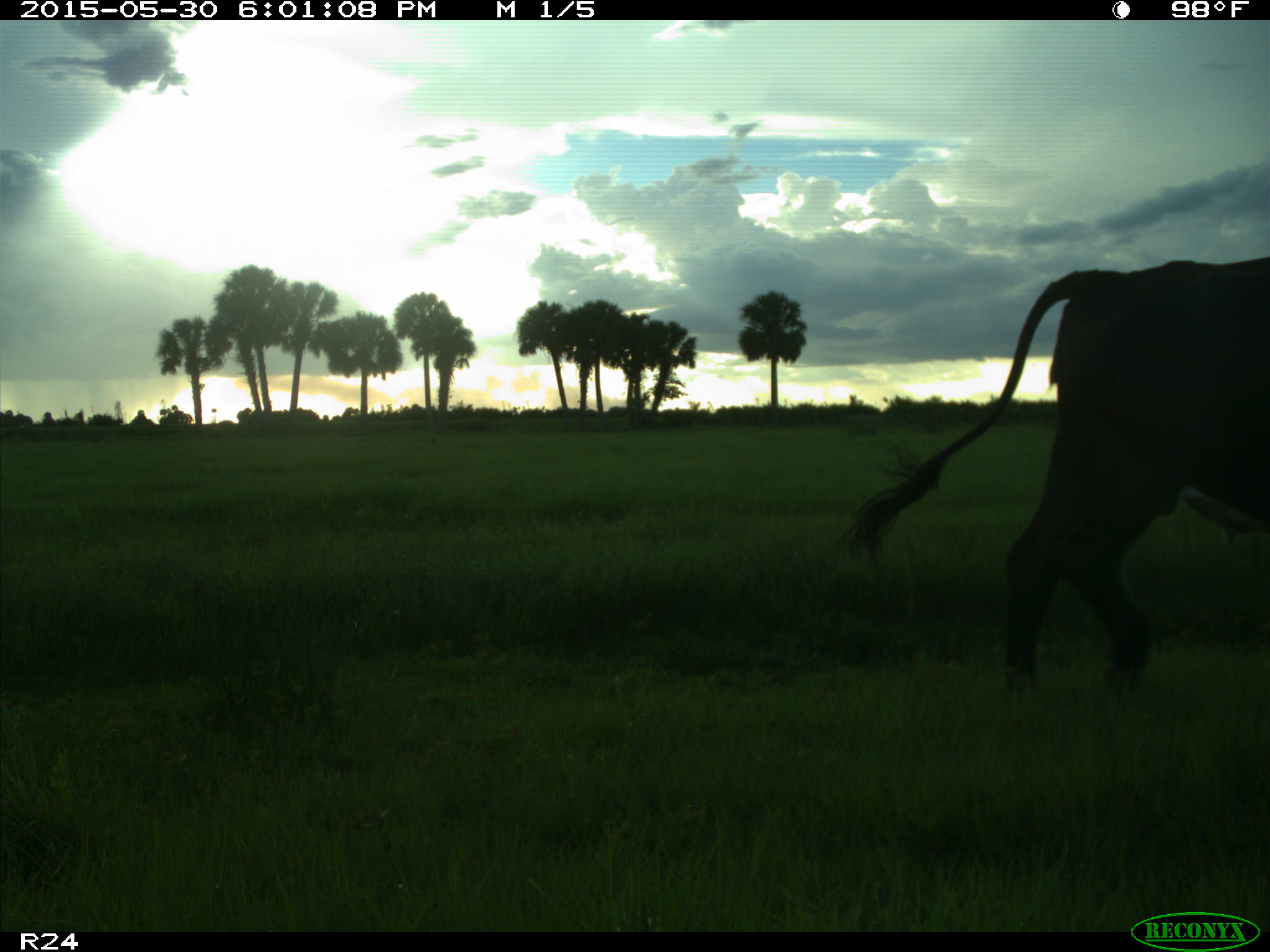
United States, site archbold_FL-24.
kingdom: Animalia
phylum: Chordata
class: Mammalia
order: Artiodactyla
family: Bovidae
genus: Bos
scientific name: Bos taurus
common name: domestic cow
Bos taurus (domestic cow).